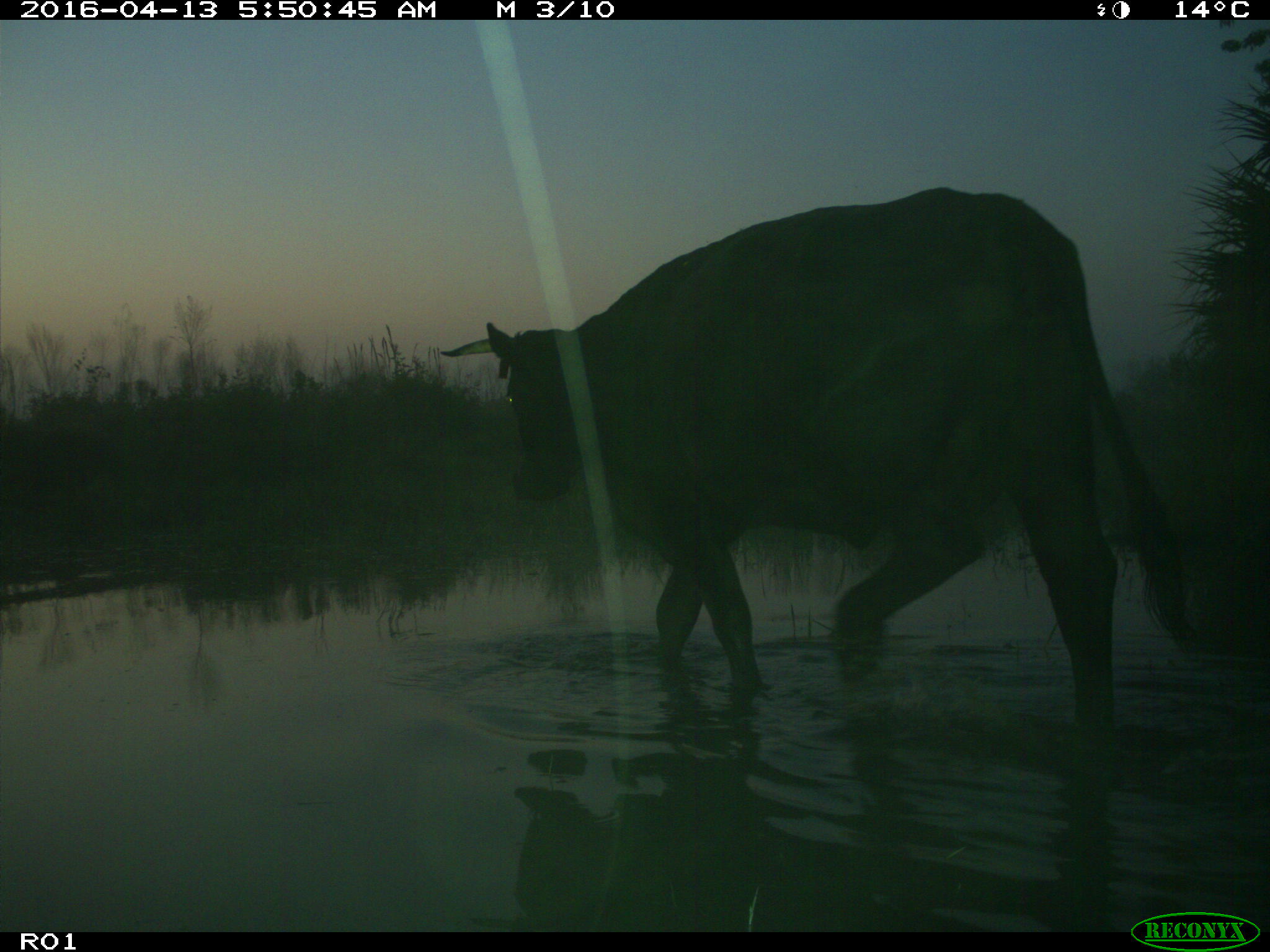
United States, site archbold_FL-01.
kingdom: Animalia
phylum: Chordata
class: Mammalia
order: Artiodactyla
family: Bovidae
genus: Bos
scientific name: Bos taurus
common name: domestic cow